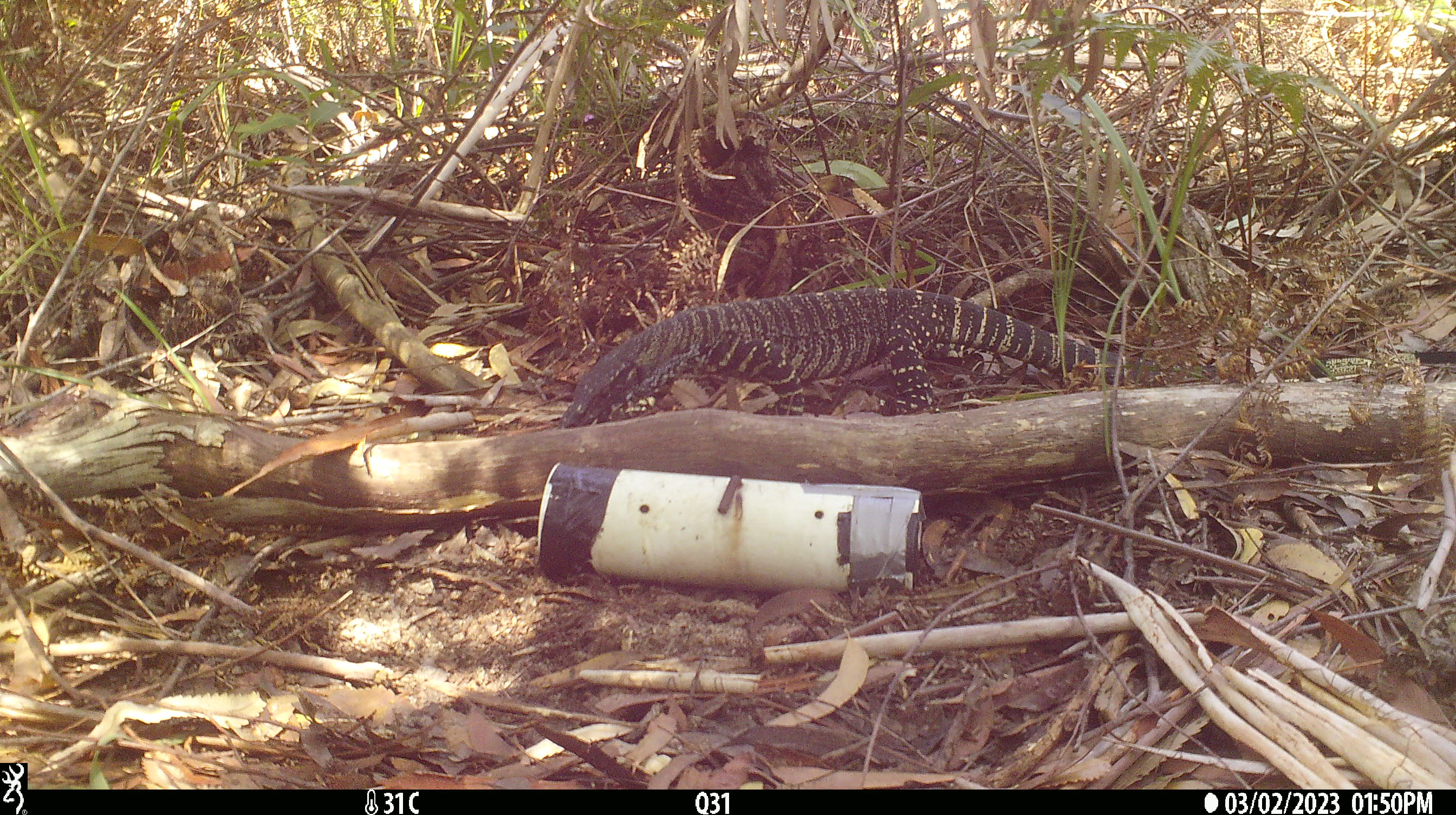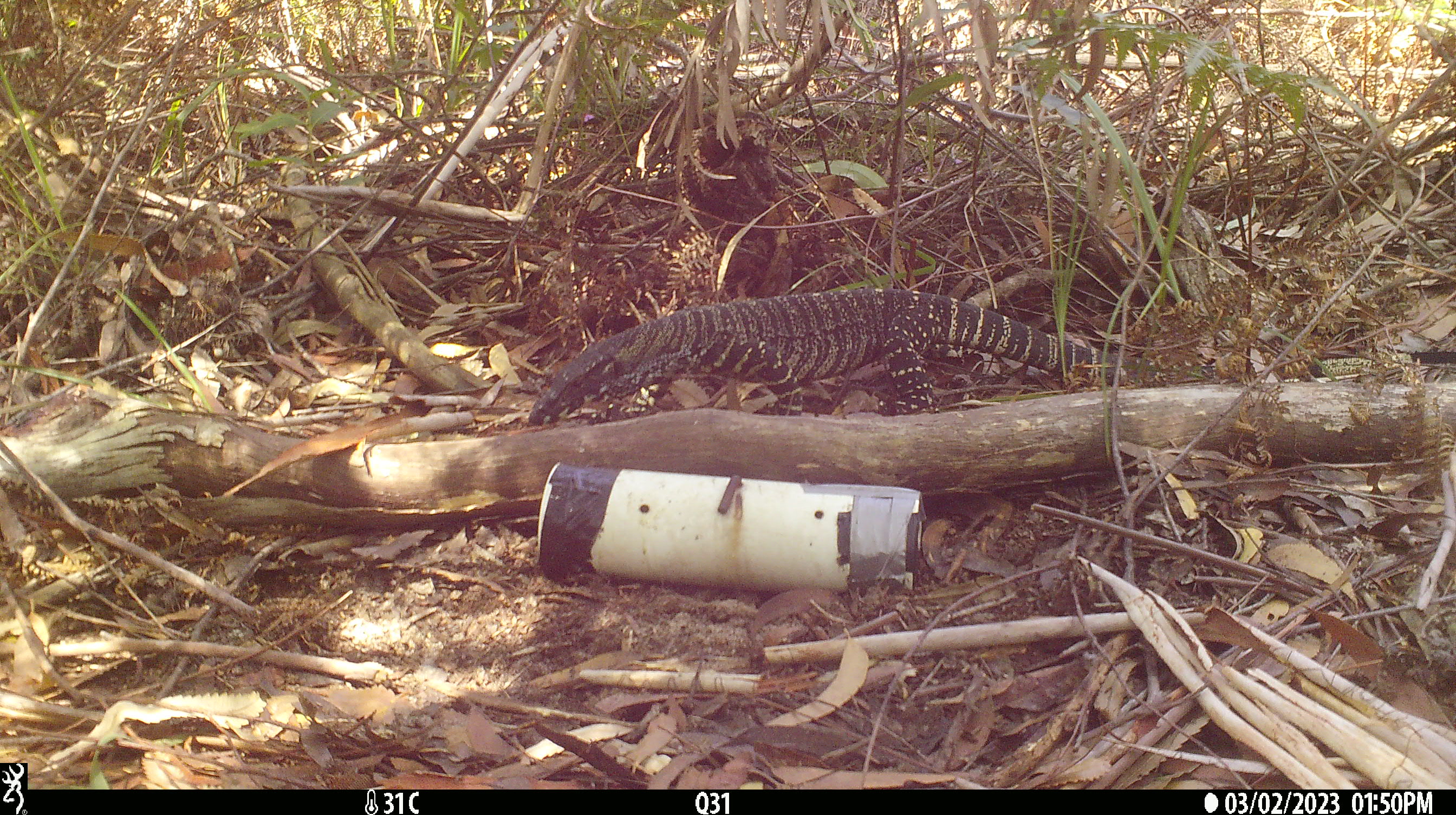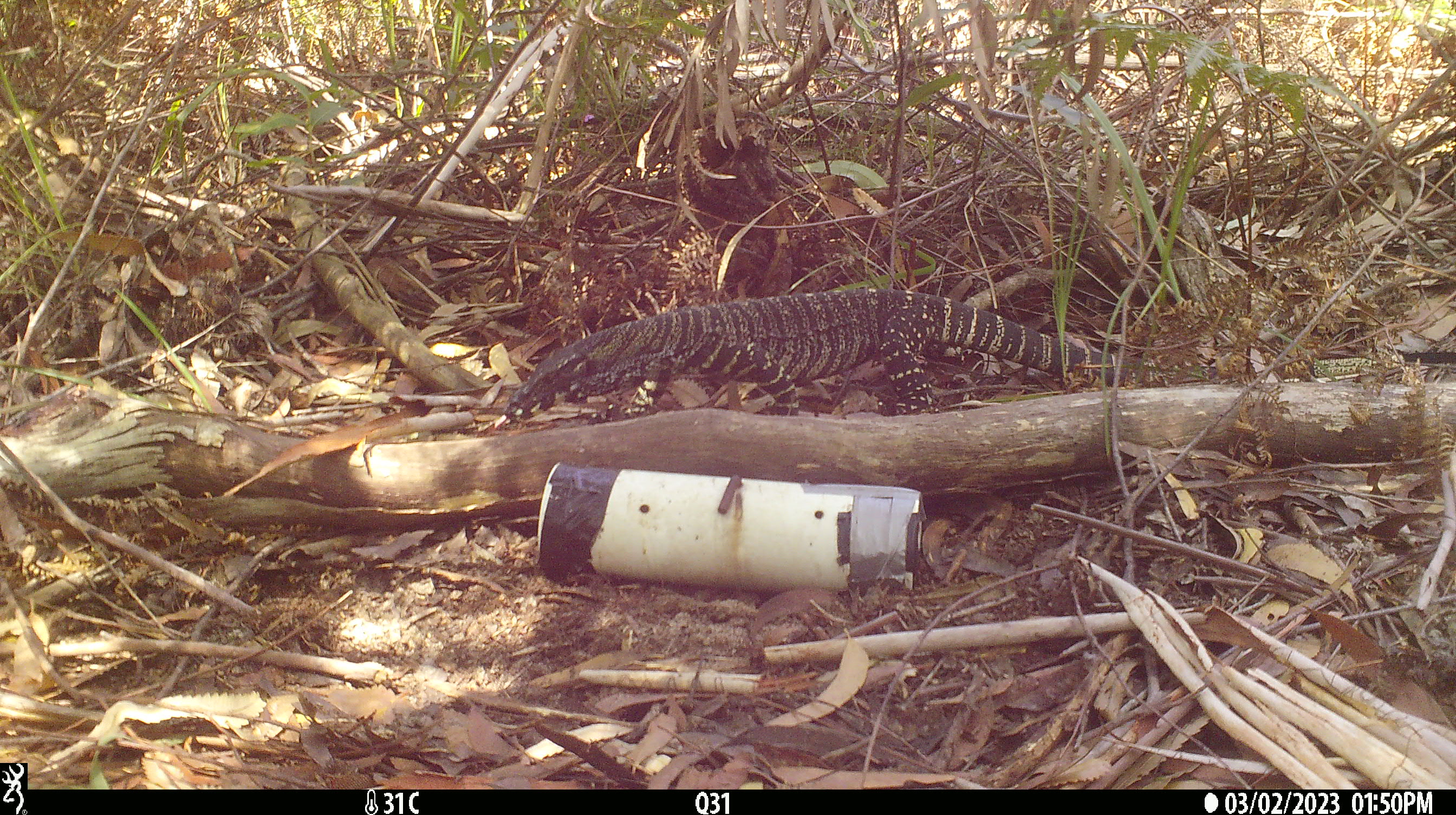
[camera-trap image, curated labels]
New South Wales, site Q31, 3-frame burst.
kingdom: Animalia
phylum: Chordata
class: Reptilia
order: Squamata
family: Varanidae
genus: Varanus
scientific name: Varanus varius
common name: lace monitor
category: goanna